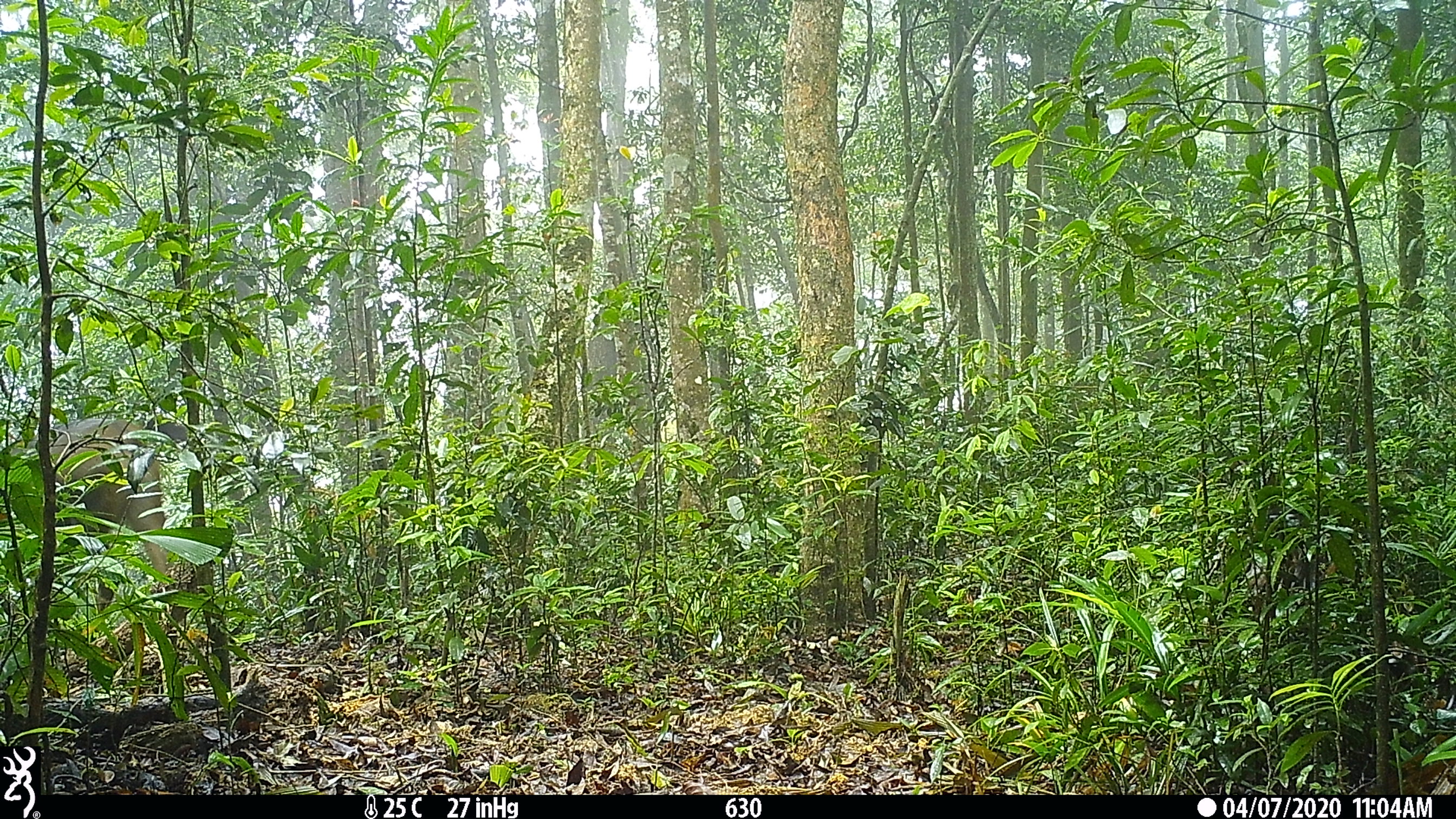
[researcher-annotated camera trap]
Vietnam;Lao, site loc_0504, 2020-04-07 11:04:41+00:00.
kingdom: Animalia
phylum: Chordata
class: Mammalia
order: Artiodactyla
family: Cervidae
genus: Rusa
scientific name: Rusa unicolor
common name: sambar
Sambar (Rusa unicolor). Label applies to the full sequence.